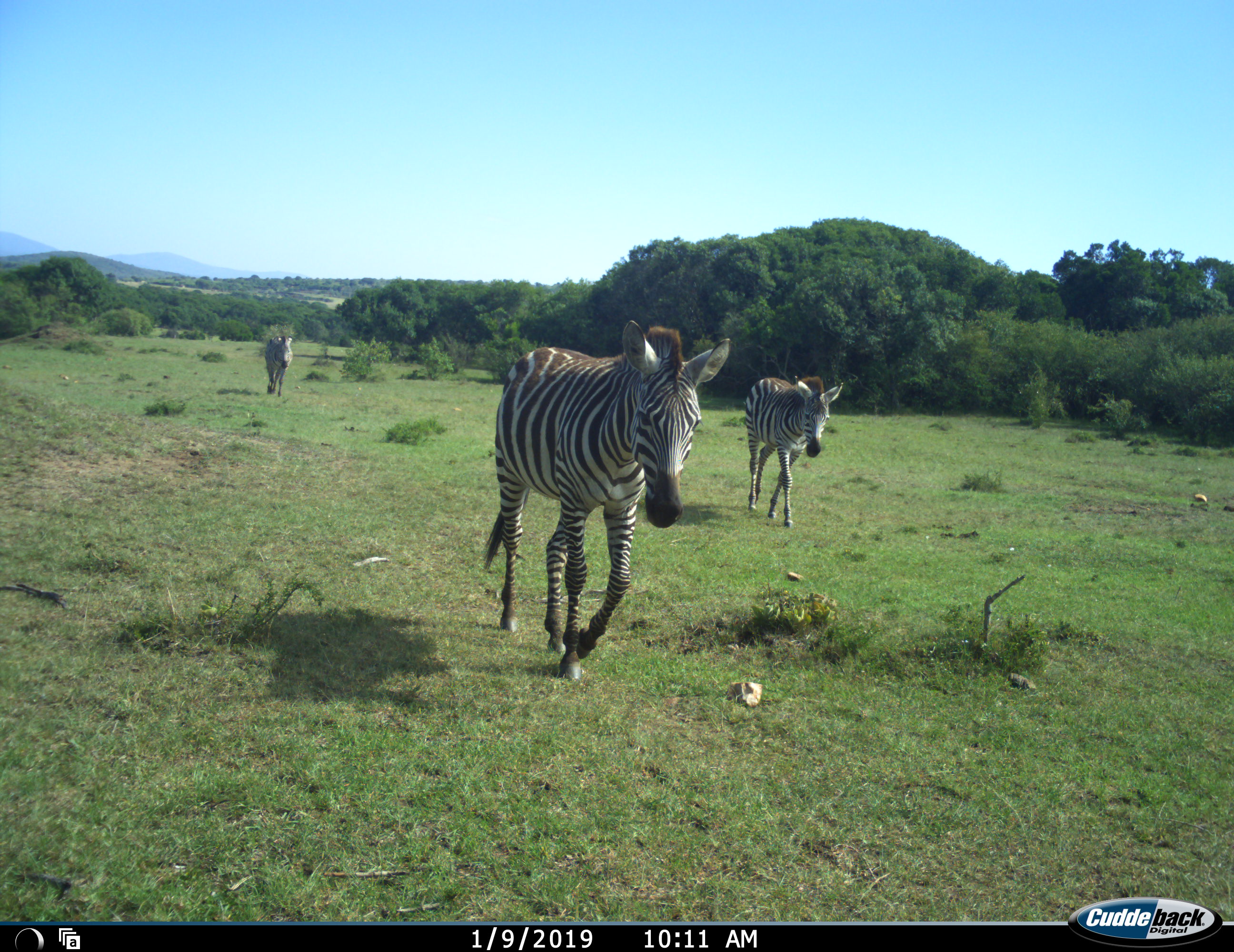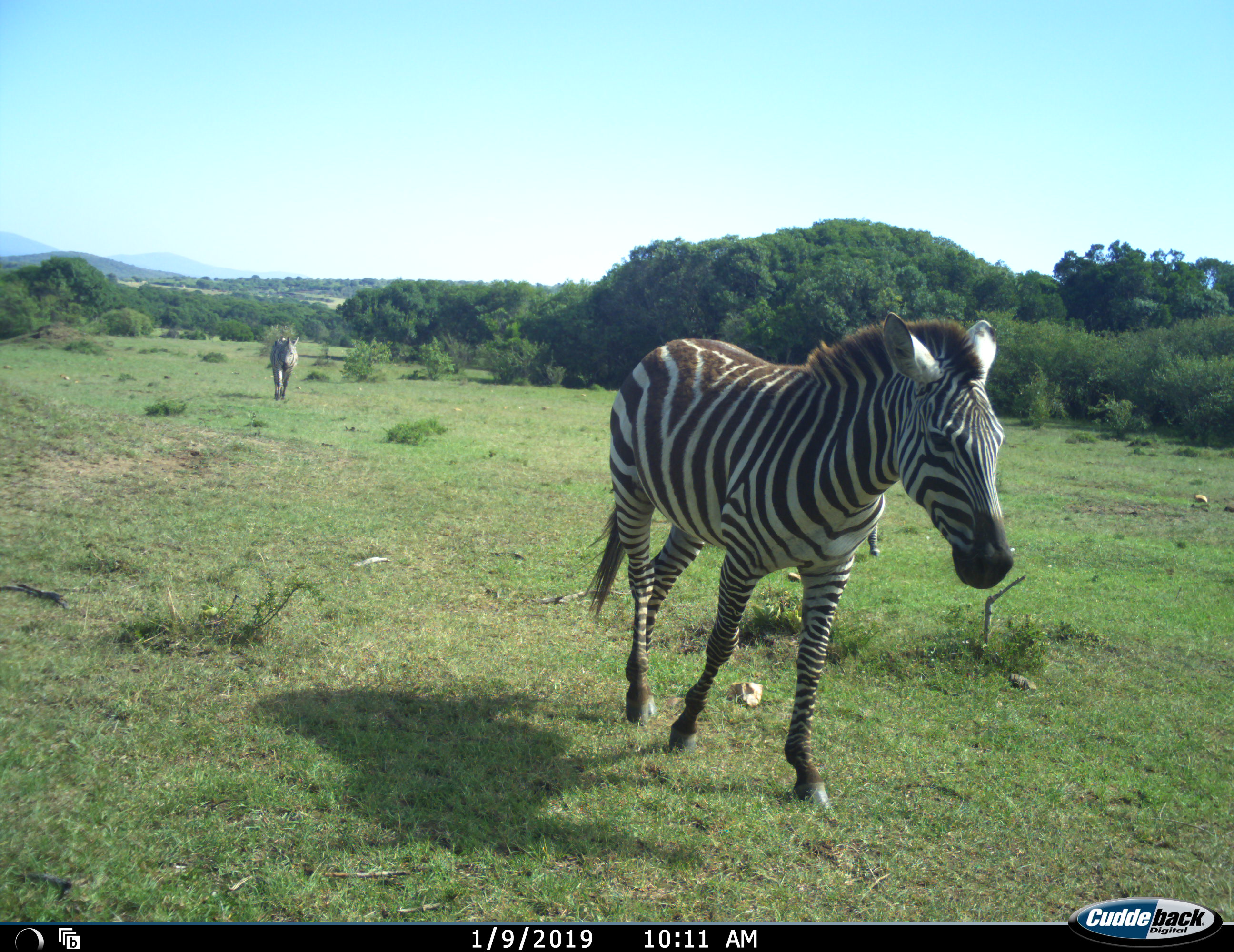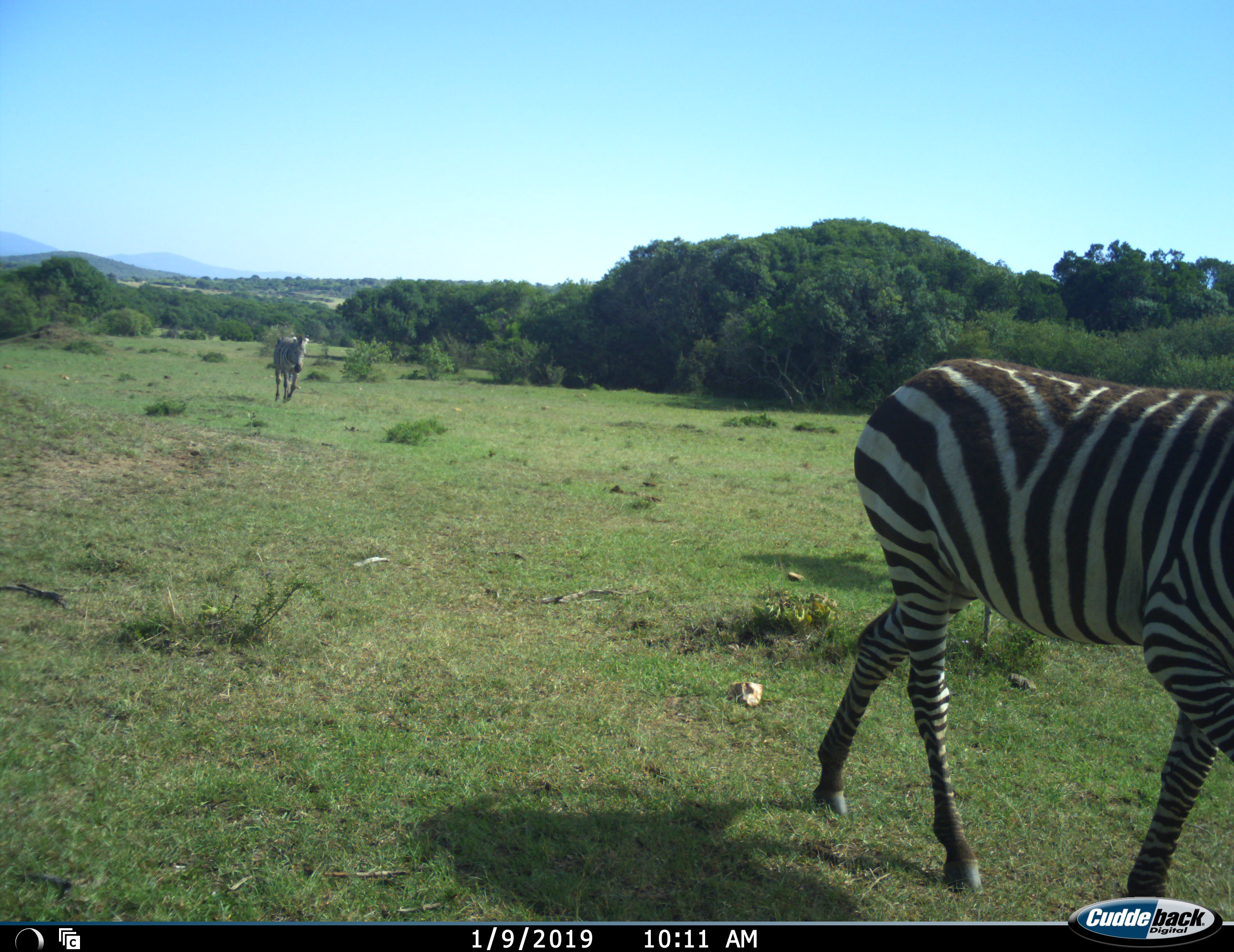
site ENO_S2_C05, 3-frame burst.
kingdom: Animalia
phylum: Chordata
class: Mammalia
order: Perissodactyla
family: Equidae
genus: Equus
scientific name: Equus quagga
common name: plains zebra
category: zebraplains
Zebraplains (plains zebra) (Equus quagga), count 3. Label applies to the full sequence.